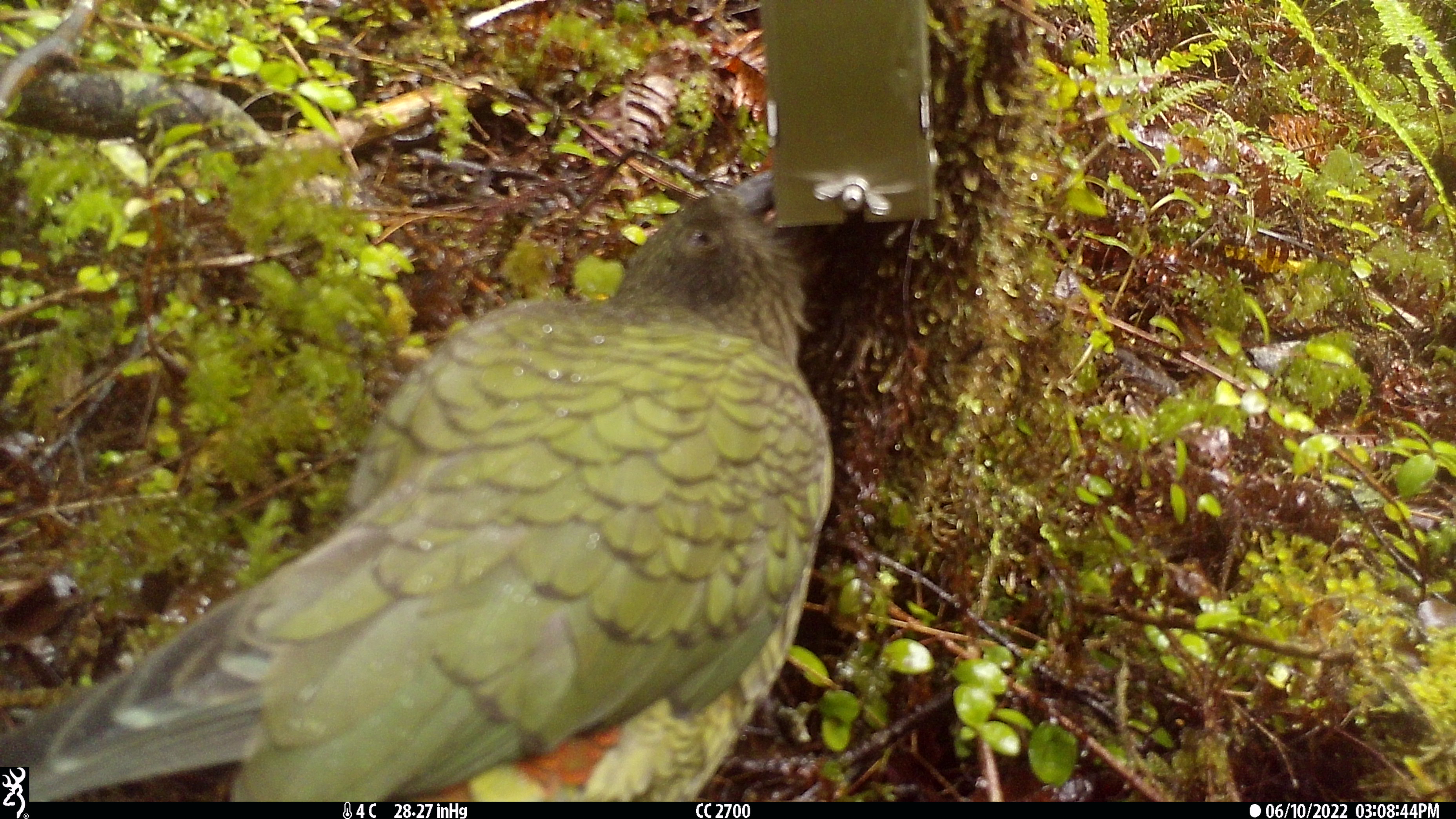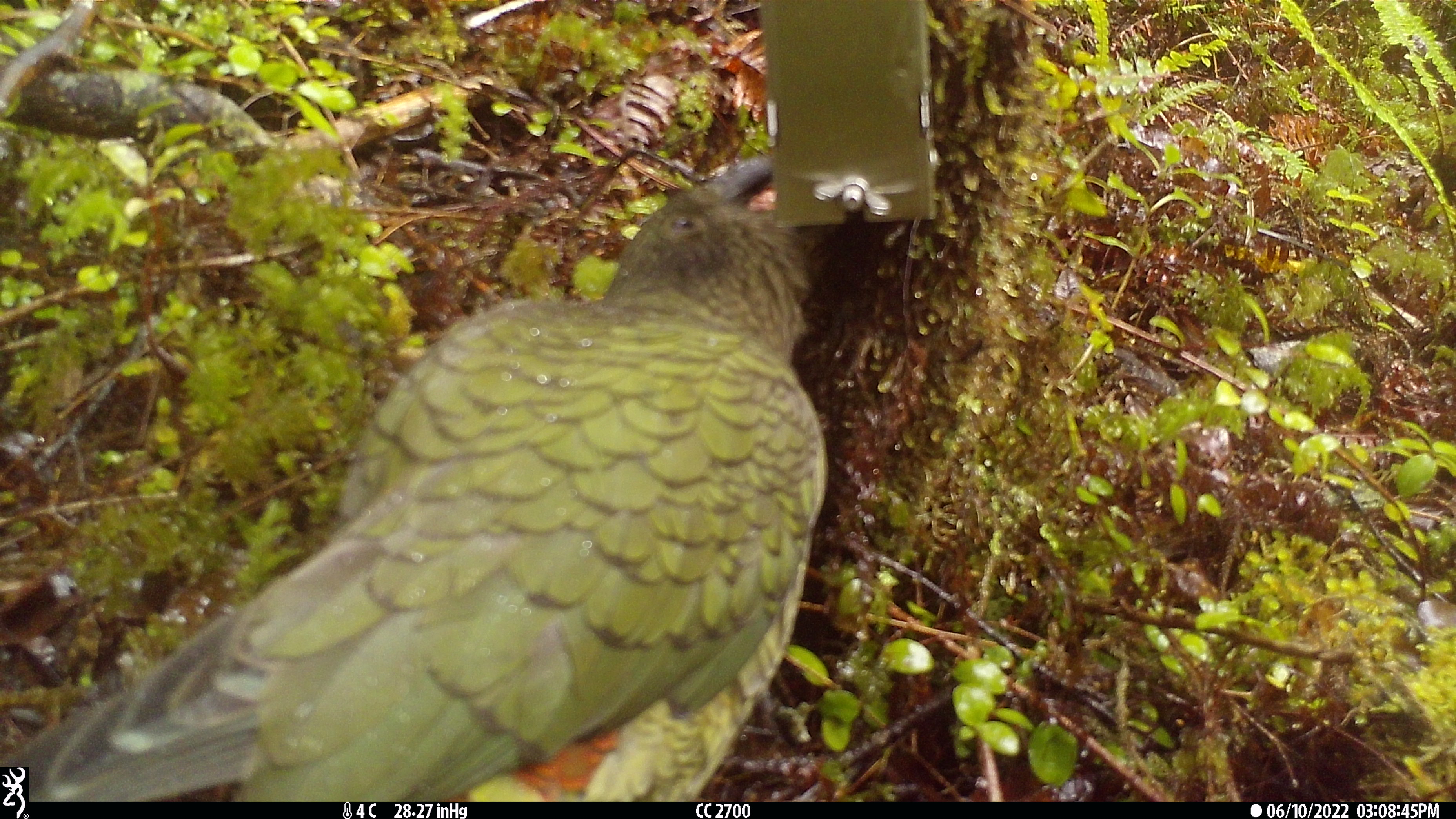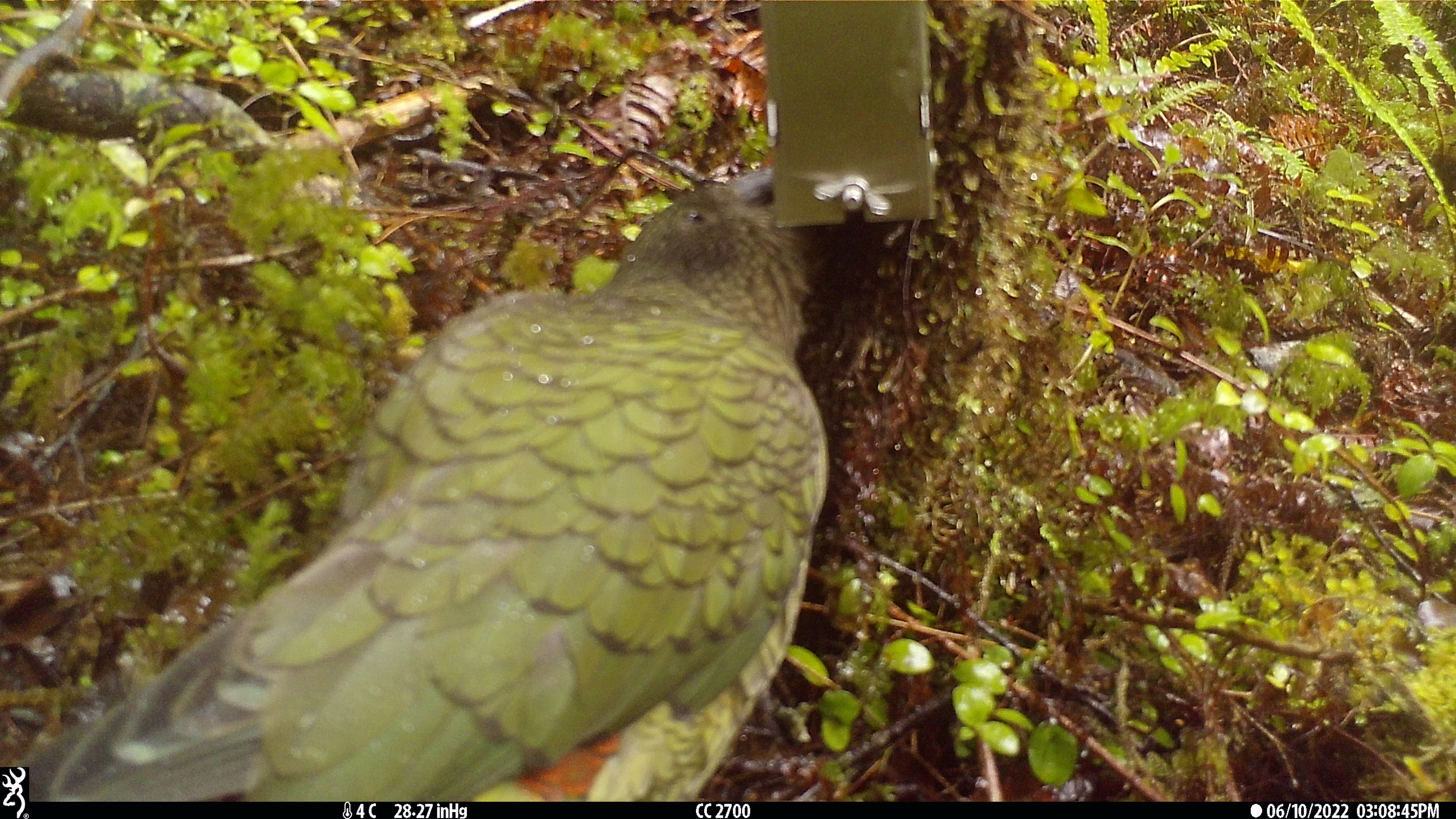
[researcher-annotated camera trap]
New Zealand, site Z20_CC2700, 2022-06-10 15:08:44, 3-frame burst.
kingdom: Animalia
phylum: Chordata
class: Aves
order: Psittaciformes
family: Strigopidae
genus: Nestor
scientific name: Nestor notabilis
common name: kea